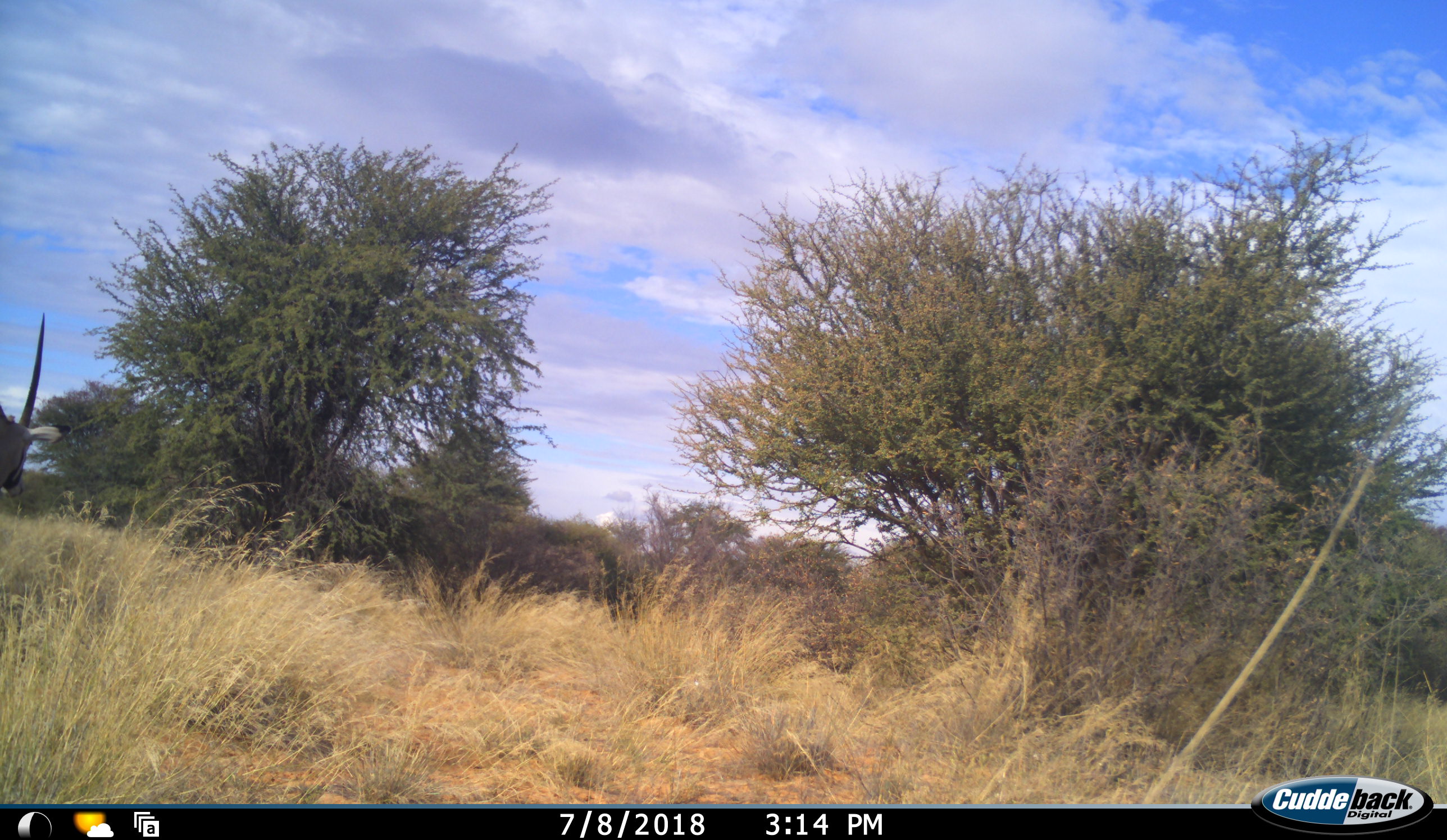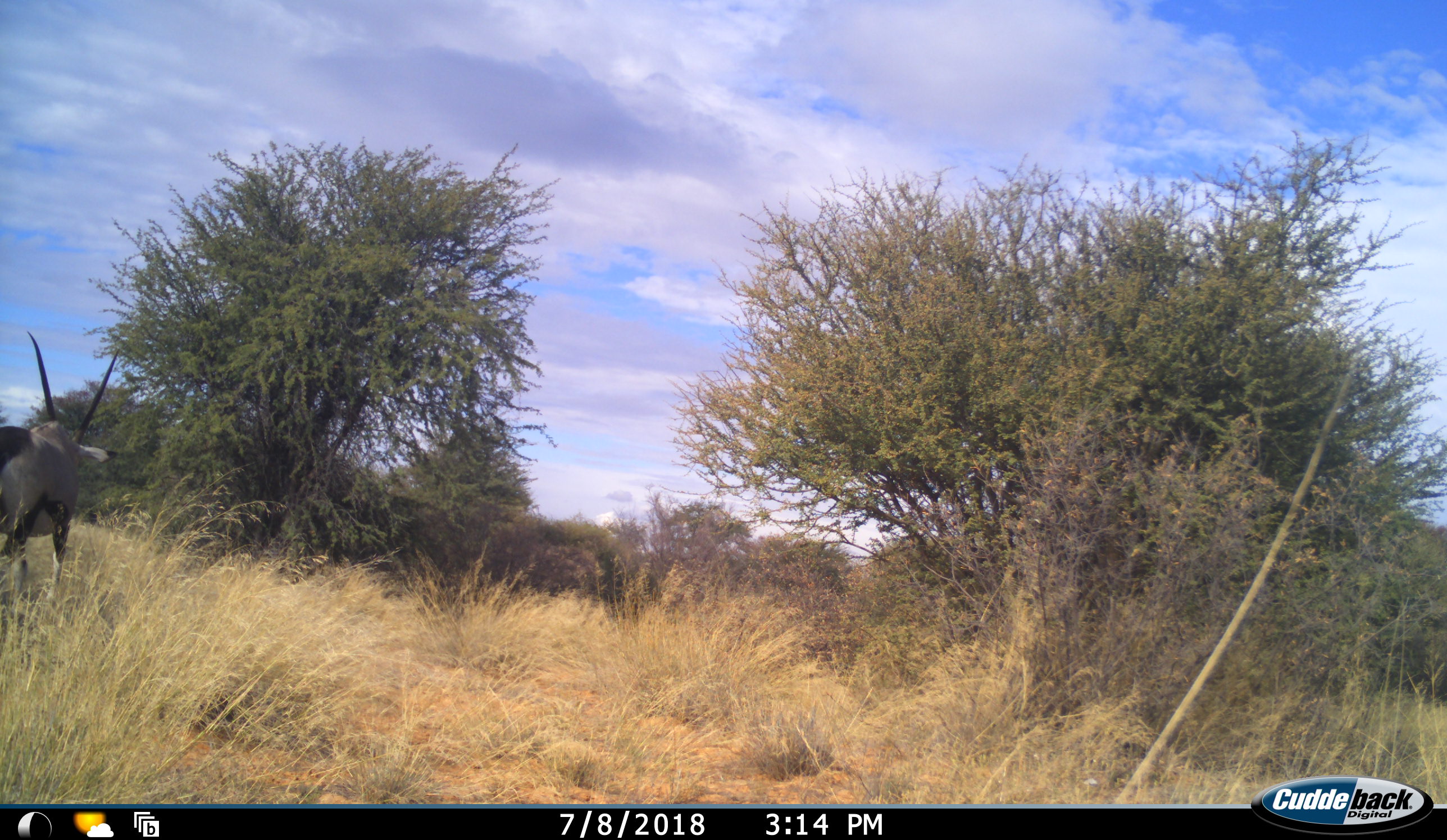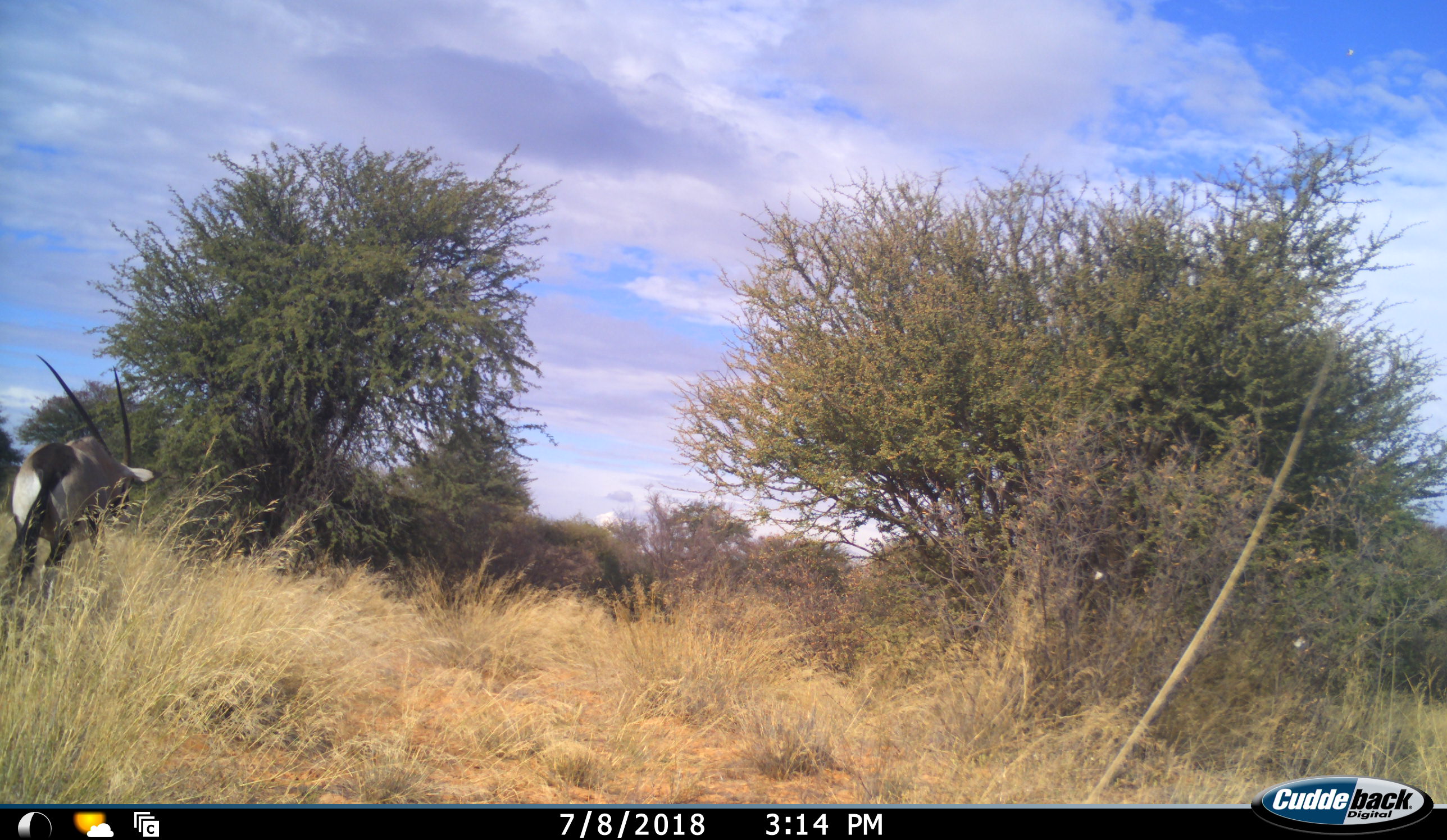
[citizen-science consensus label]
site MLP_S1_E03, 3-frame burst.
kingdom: Animalia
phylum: Chordata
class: Mammalia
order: Artiodactyla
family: Bovidae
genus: Oryx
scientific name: Oryx gazella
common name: gemsbok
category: oryx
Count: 1.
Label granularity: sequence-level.